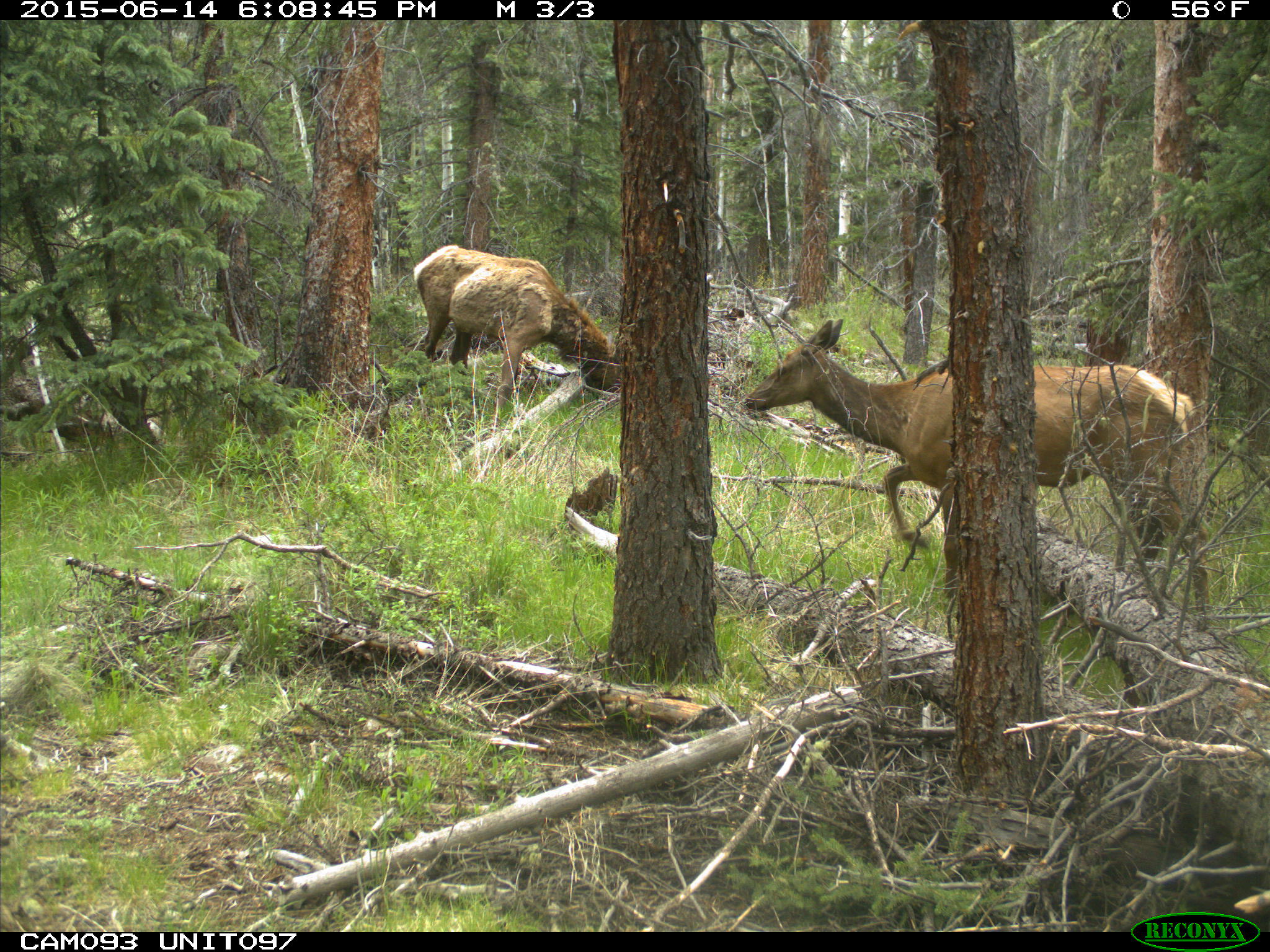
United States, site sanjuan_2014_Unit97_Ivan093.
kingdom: Animalia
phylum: Chordata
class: Mammalia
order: Artiodactyla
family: Cervidae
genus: Cervus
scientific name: Cervus elaphus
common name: red deer